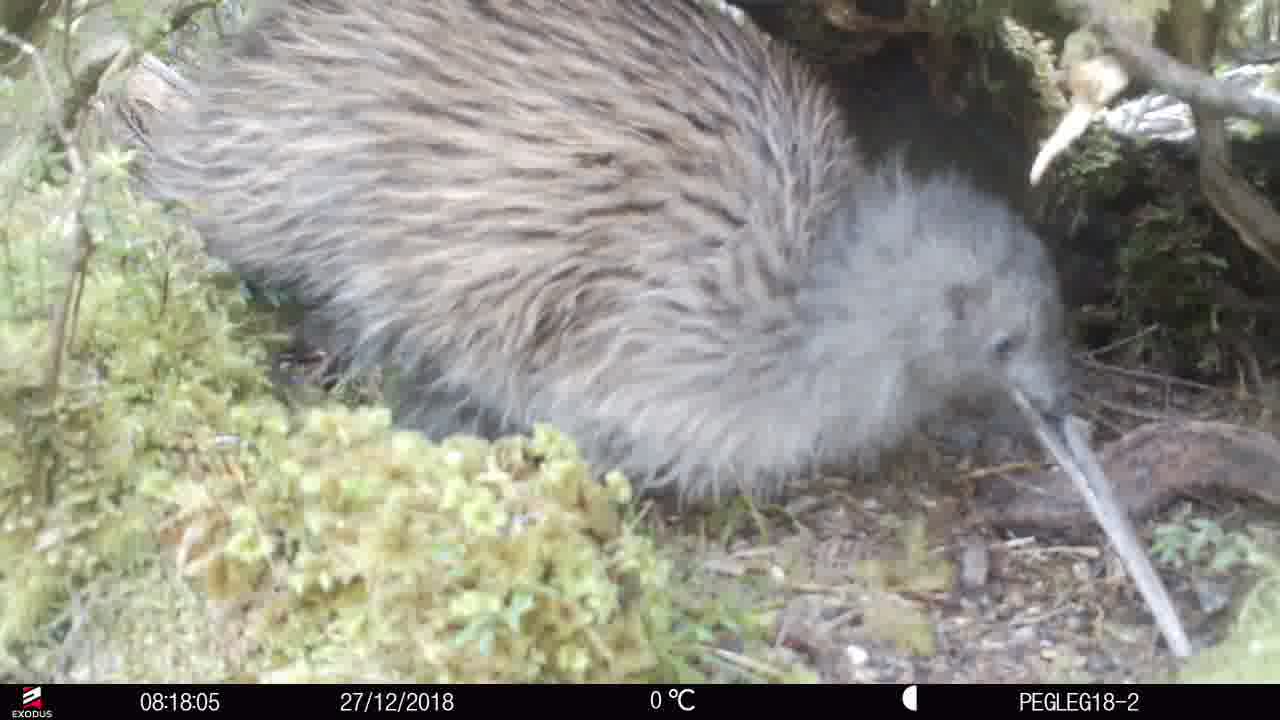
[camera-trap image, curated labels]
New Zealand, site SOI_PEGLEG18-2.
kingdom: Animalia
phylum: Chordata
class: Aves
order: Apterygiformes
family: Apterygidae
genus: Apteryx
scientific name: Apteryx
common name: kiwi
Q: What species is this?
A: Kiwi (Apteryx).